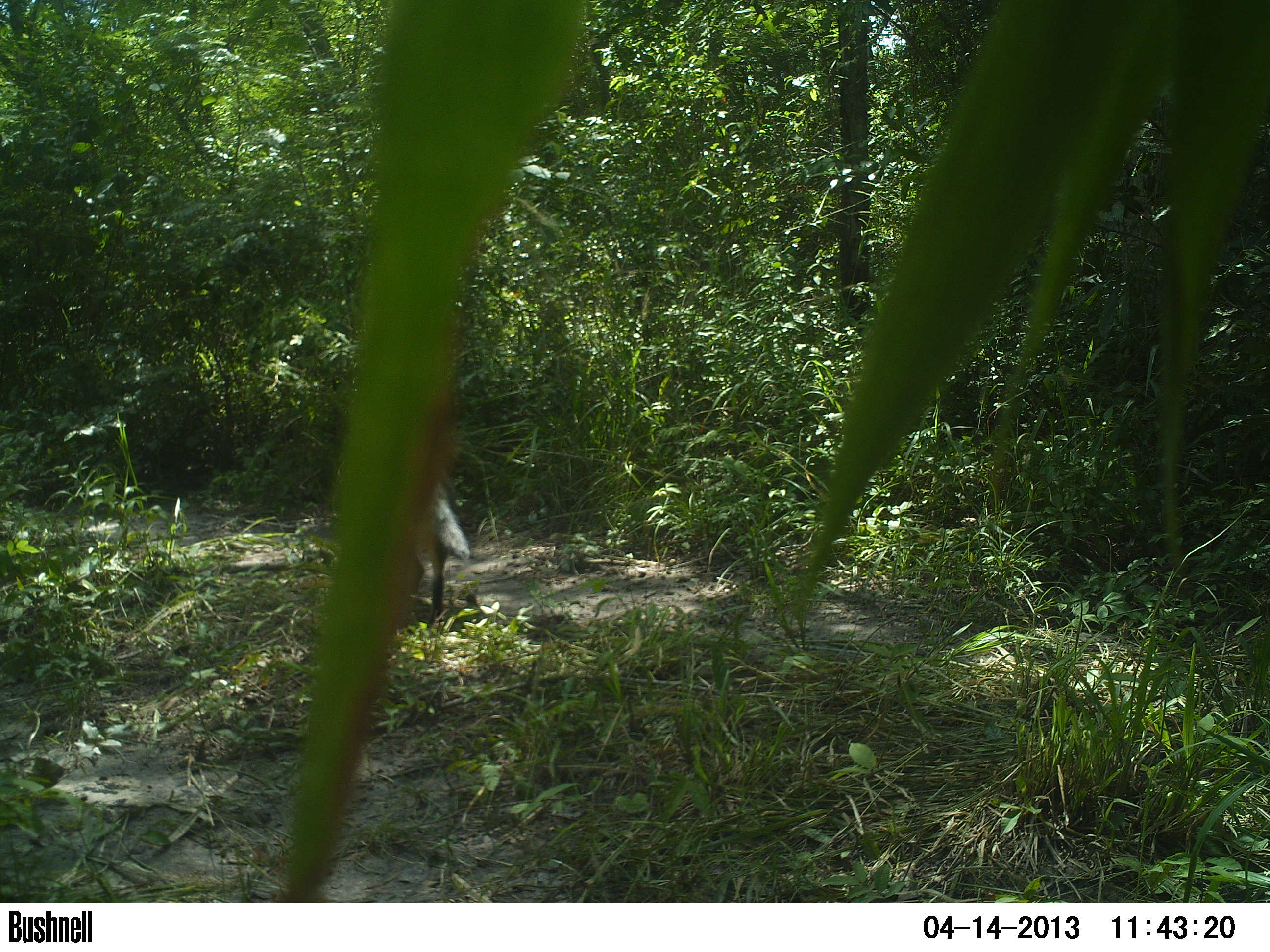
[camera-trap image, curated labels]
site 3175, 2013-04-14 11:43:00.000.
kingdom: Animalia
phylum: Chordata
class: Mammalia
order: Carnivora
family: Canidae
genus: Cerdocyon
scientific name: Cerdocyon thous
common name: crab-eating fox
Cerdocyon thous (crab-eating fox), count 1.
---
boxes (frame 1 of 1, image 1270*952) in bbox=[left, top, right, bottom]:
cerdocyon thous: bbox=[413, 463, 471, 618]